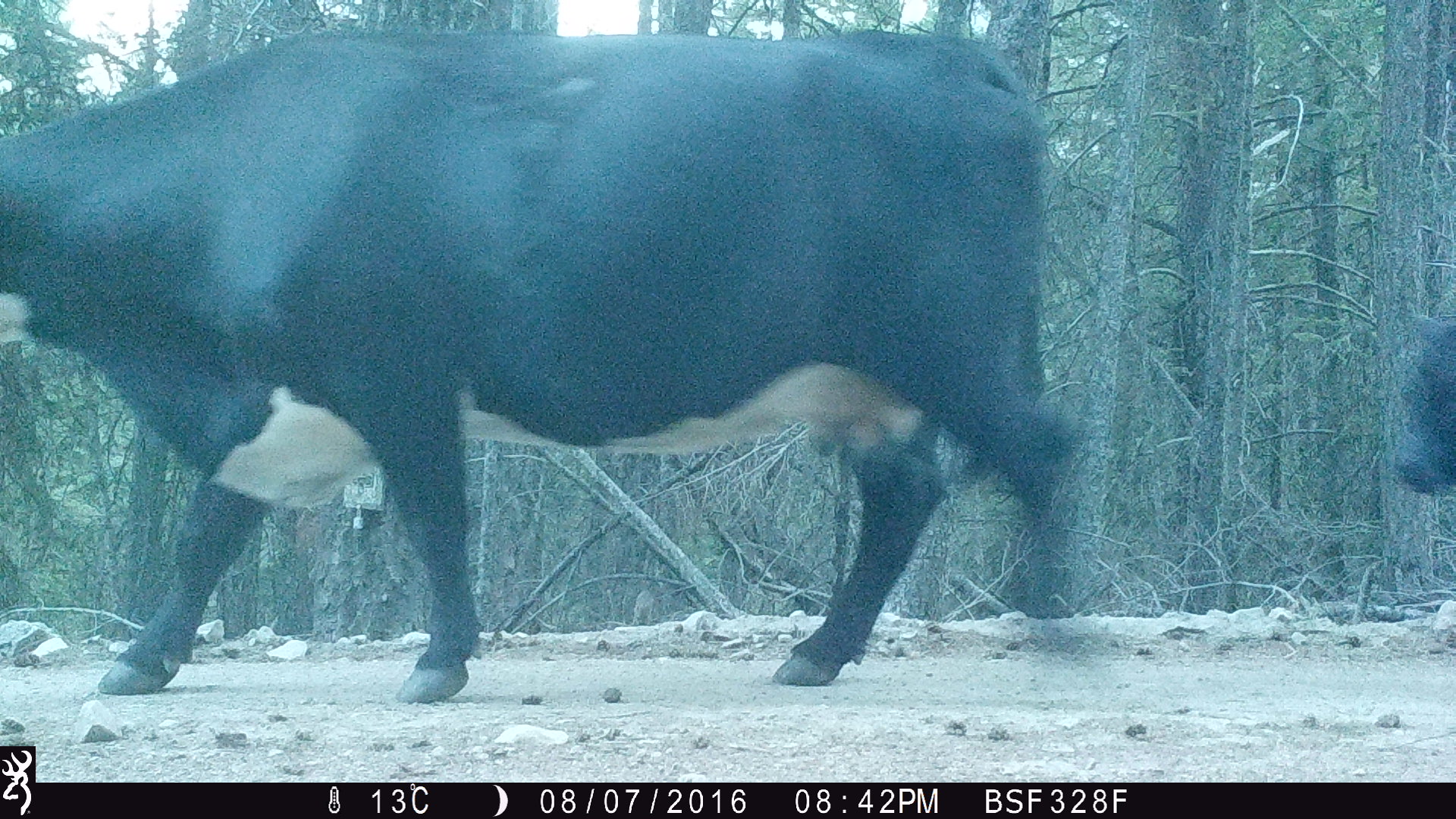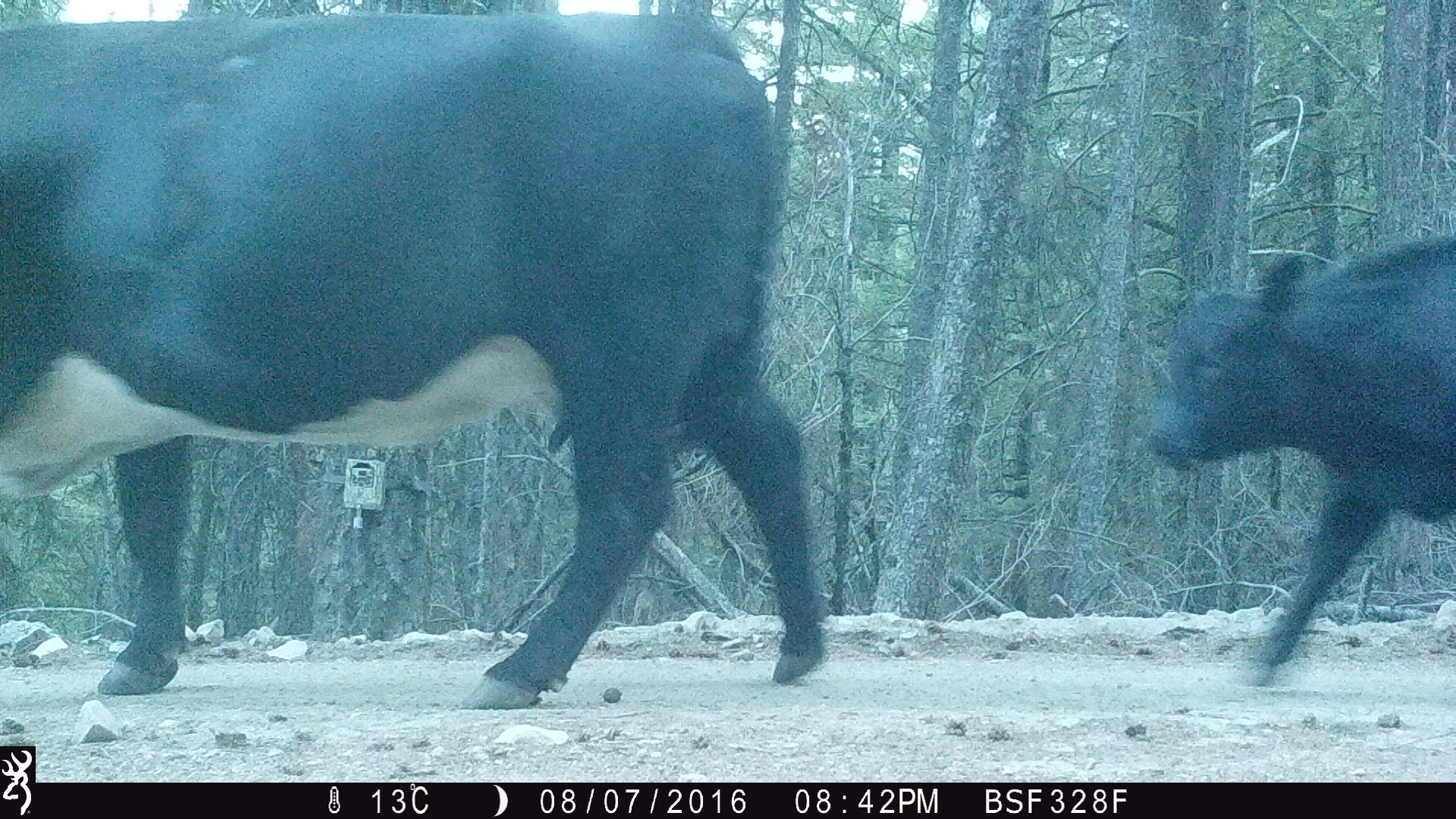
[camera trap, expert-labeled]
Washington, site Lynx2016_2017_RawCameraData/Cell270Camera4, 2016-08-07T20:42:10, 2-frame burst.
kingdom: Animalia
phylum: Chordata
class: Mammalia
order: Artiodactyla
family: Bovidae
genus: Bos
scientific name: Bos taurus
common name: domestic cattle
Domestic cattle (Bos taurus). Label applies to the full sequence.